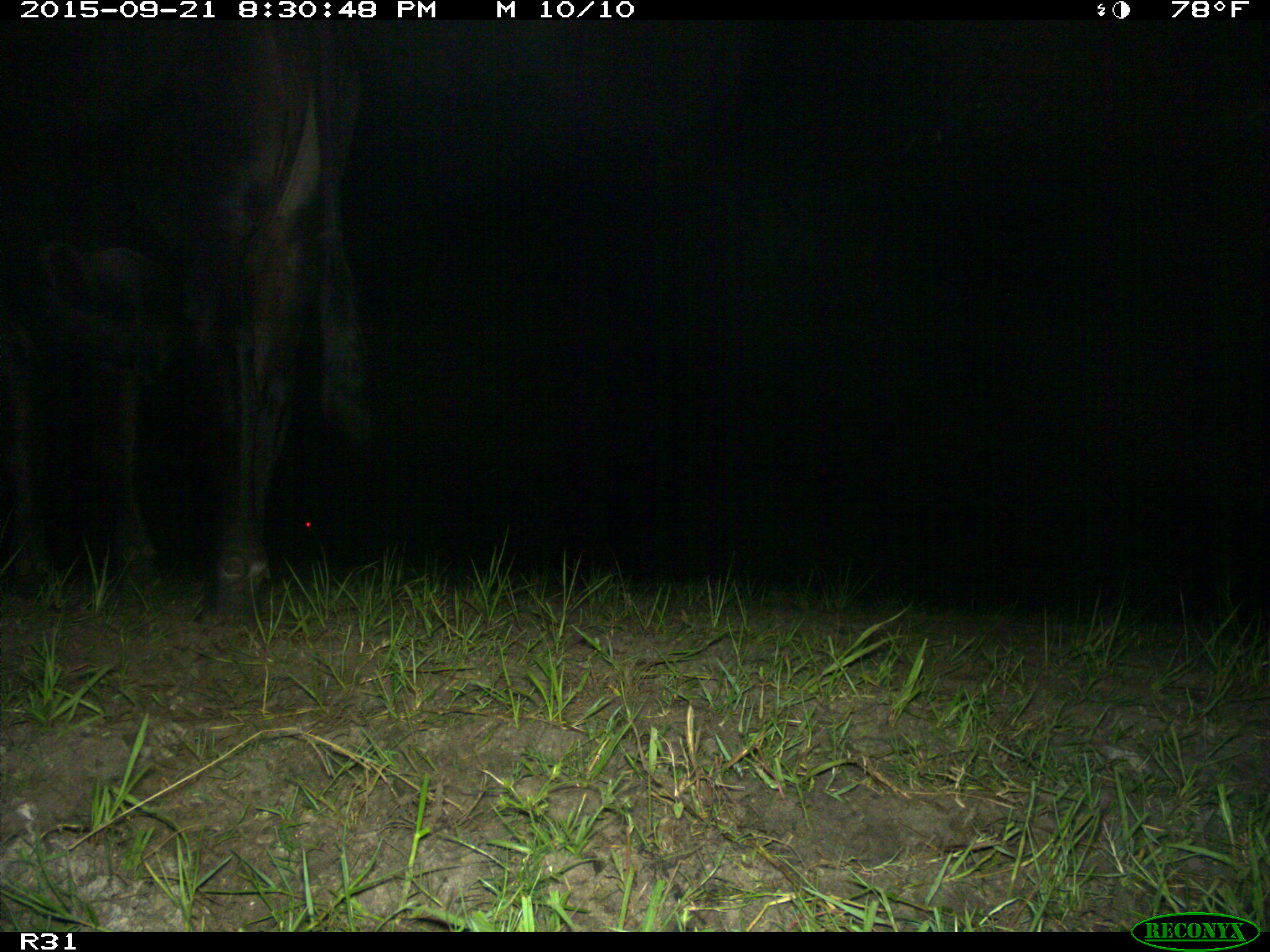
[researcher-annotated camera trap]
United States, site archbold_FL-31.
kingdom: Animalia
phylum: Chordata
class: Mammalia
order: Artiodactyla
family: Bovidae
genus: Bos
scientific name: Bos taurus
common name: domestic cow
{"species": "Bos taurus (domestic cow)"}